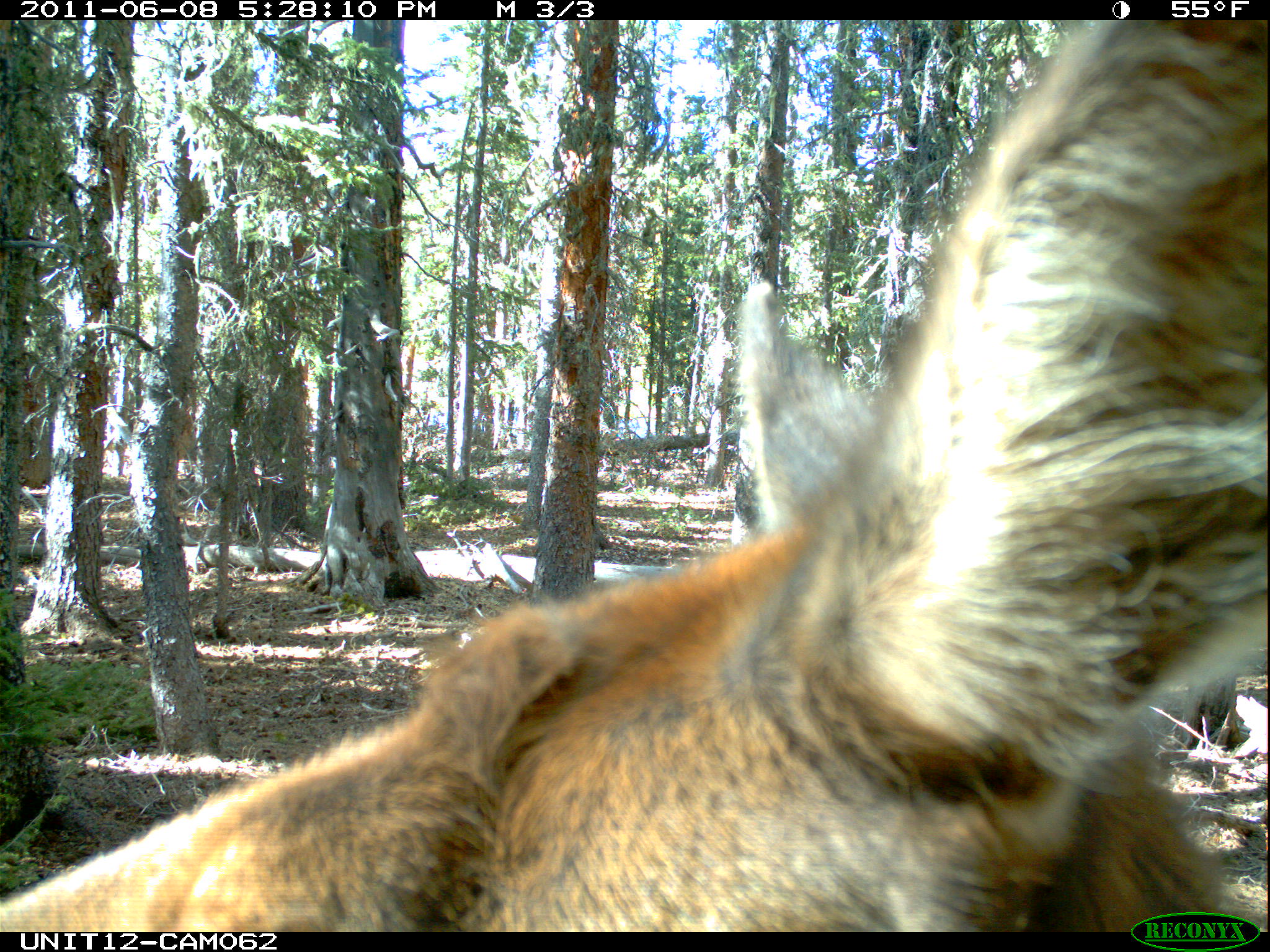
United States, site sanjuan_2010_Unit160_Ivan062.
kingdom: Animalia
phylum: Chordata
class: Mammalia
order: Artiodactyla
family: Cervidae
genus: Cervus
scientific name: Cervus elaphus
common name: red deer